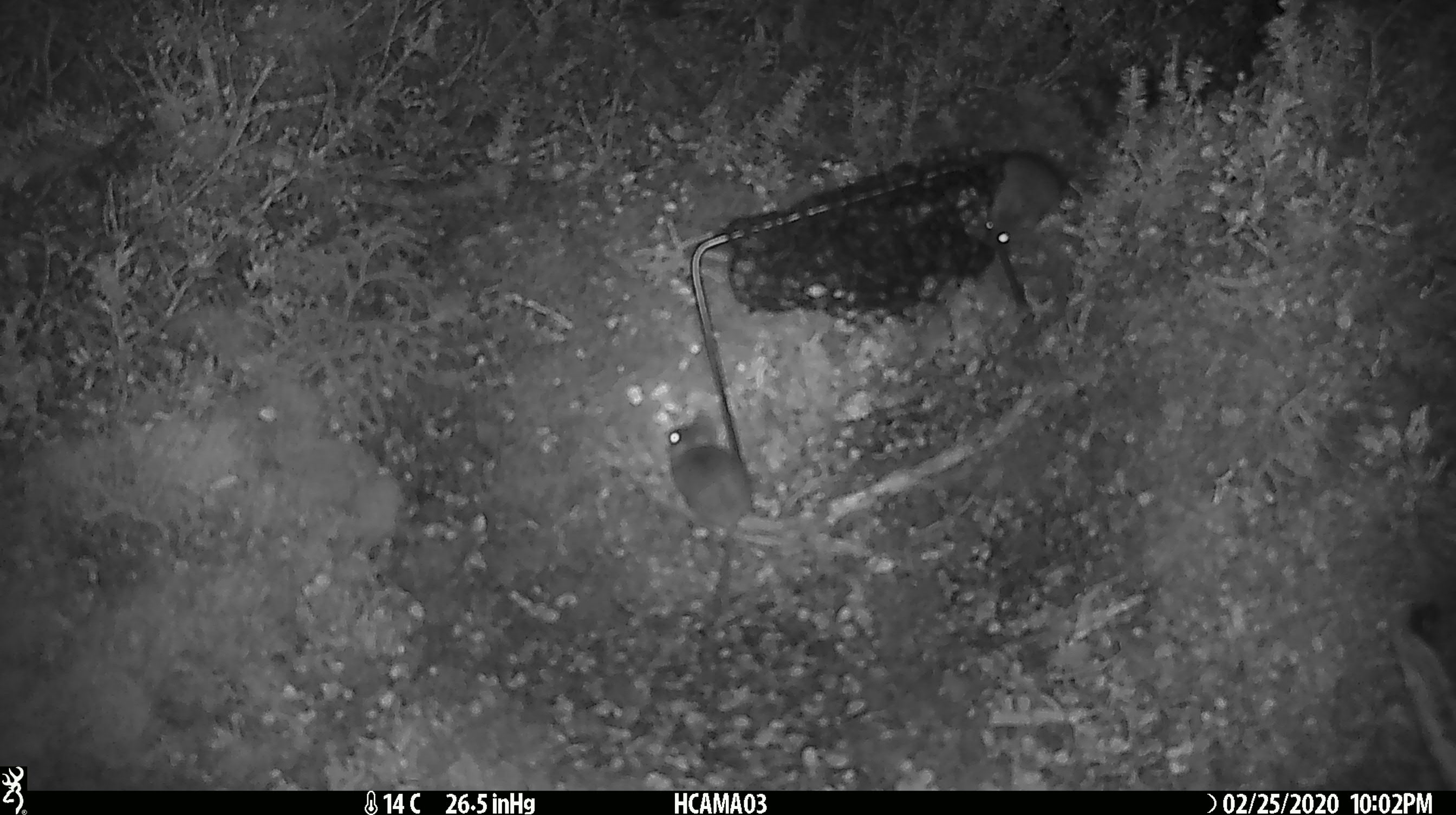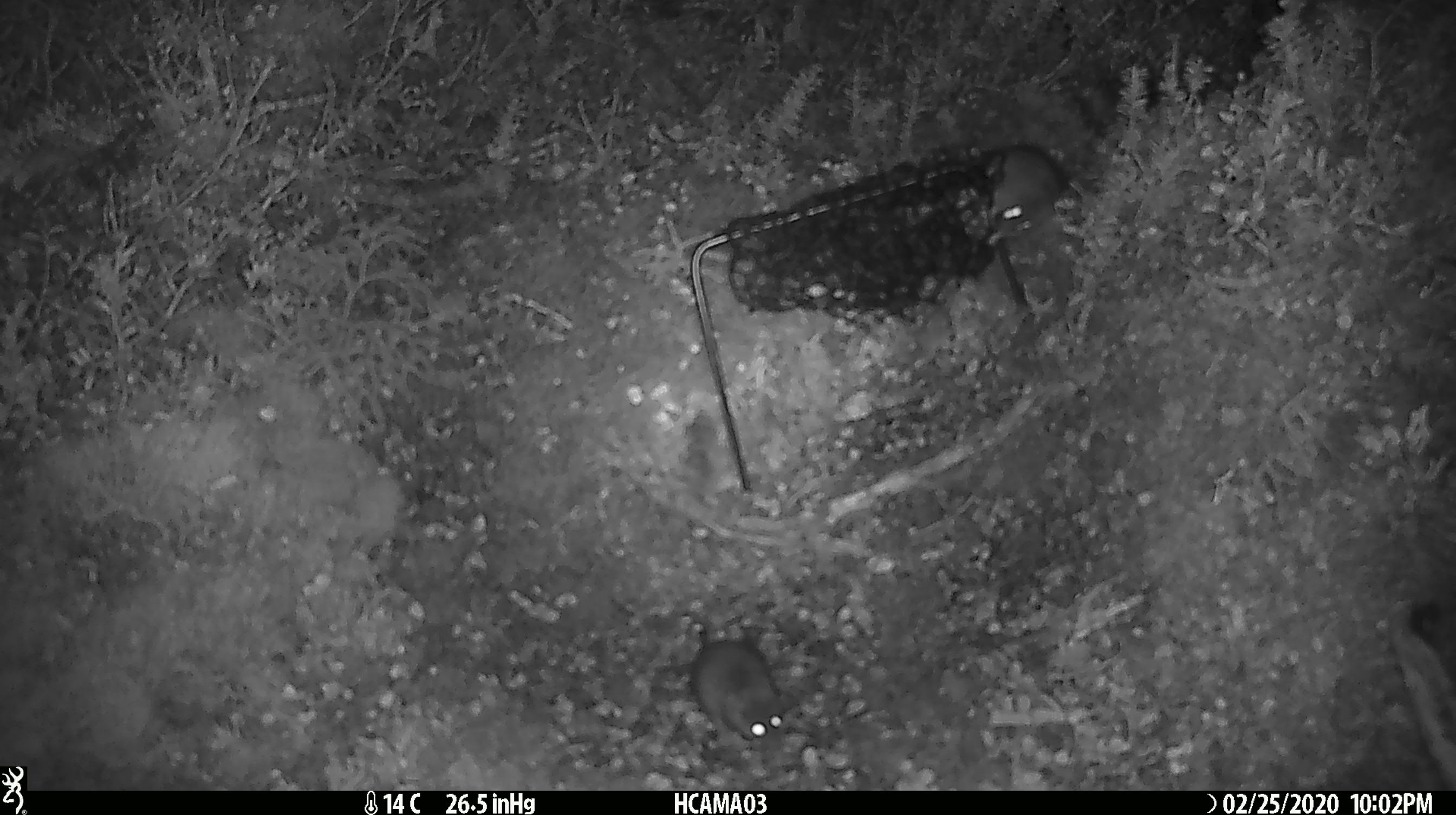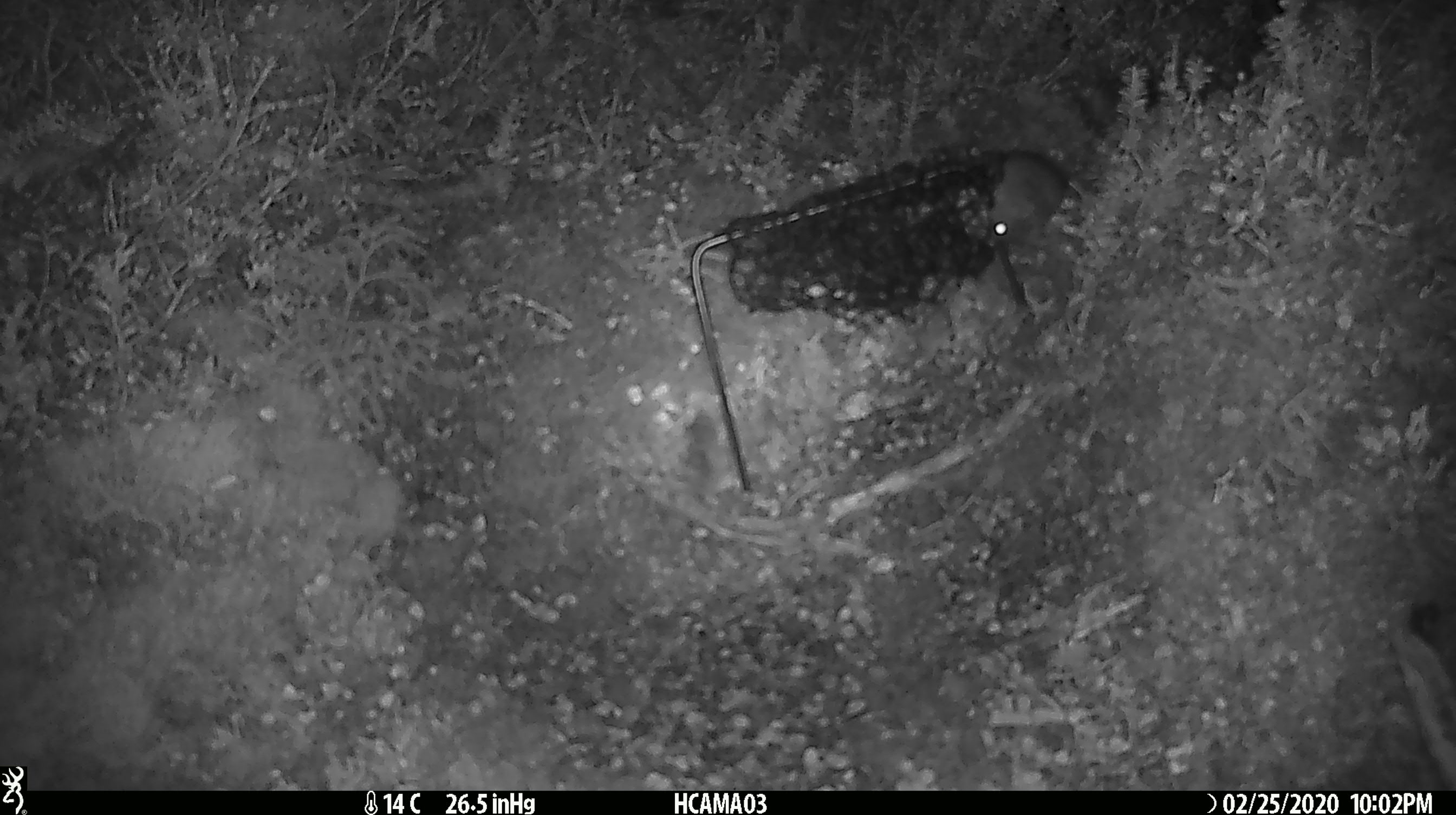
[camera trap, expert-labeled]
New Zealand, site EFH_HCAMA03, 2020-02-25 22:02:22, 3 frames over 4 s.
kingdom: Animalia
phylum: Chordata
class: Mammalia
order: Rodentia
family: Muridae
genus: Mus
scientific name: Mus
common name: mouse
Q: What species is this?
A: Mouse (Mus).